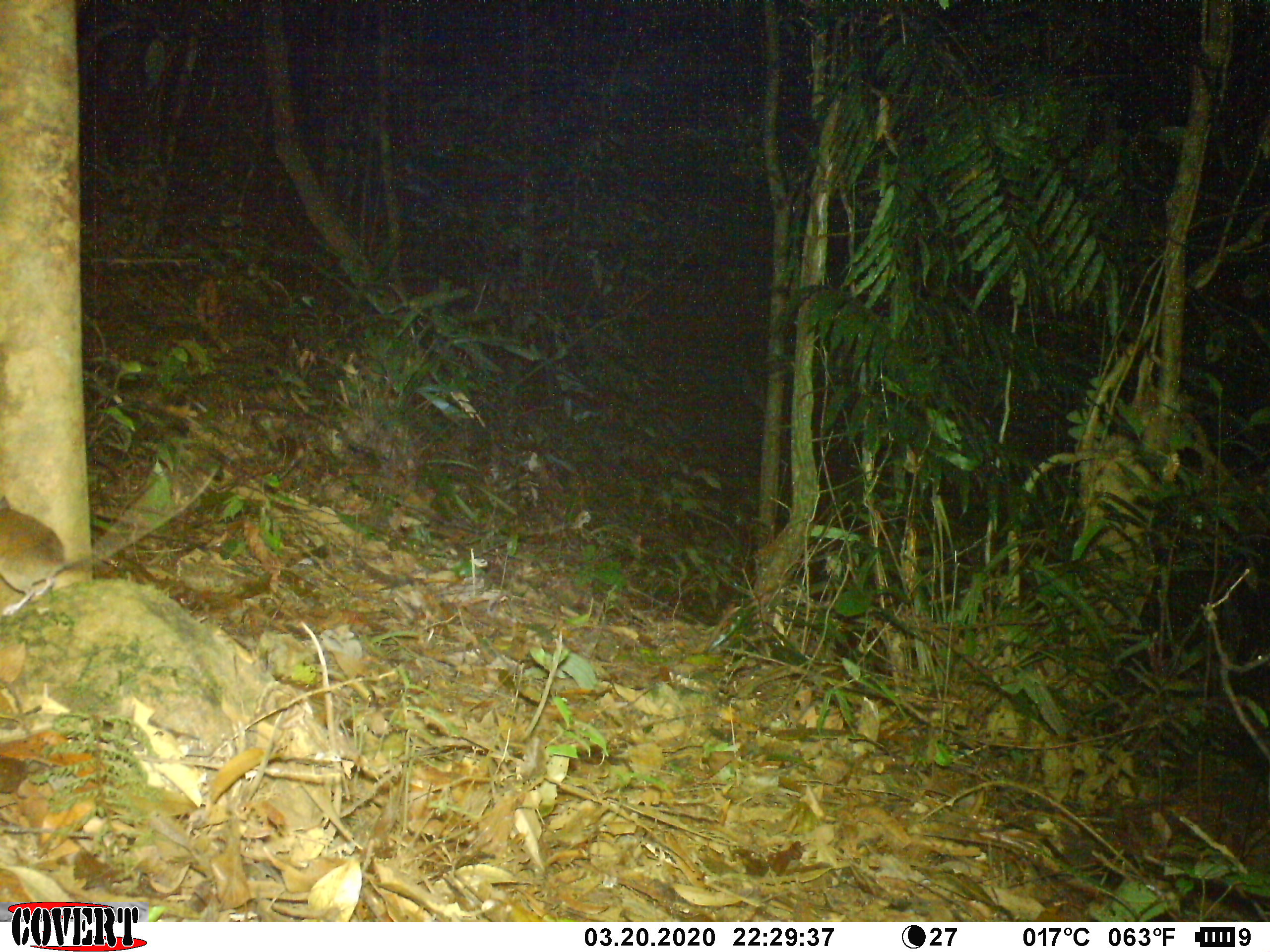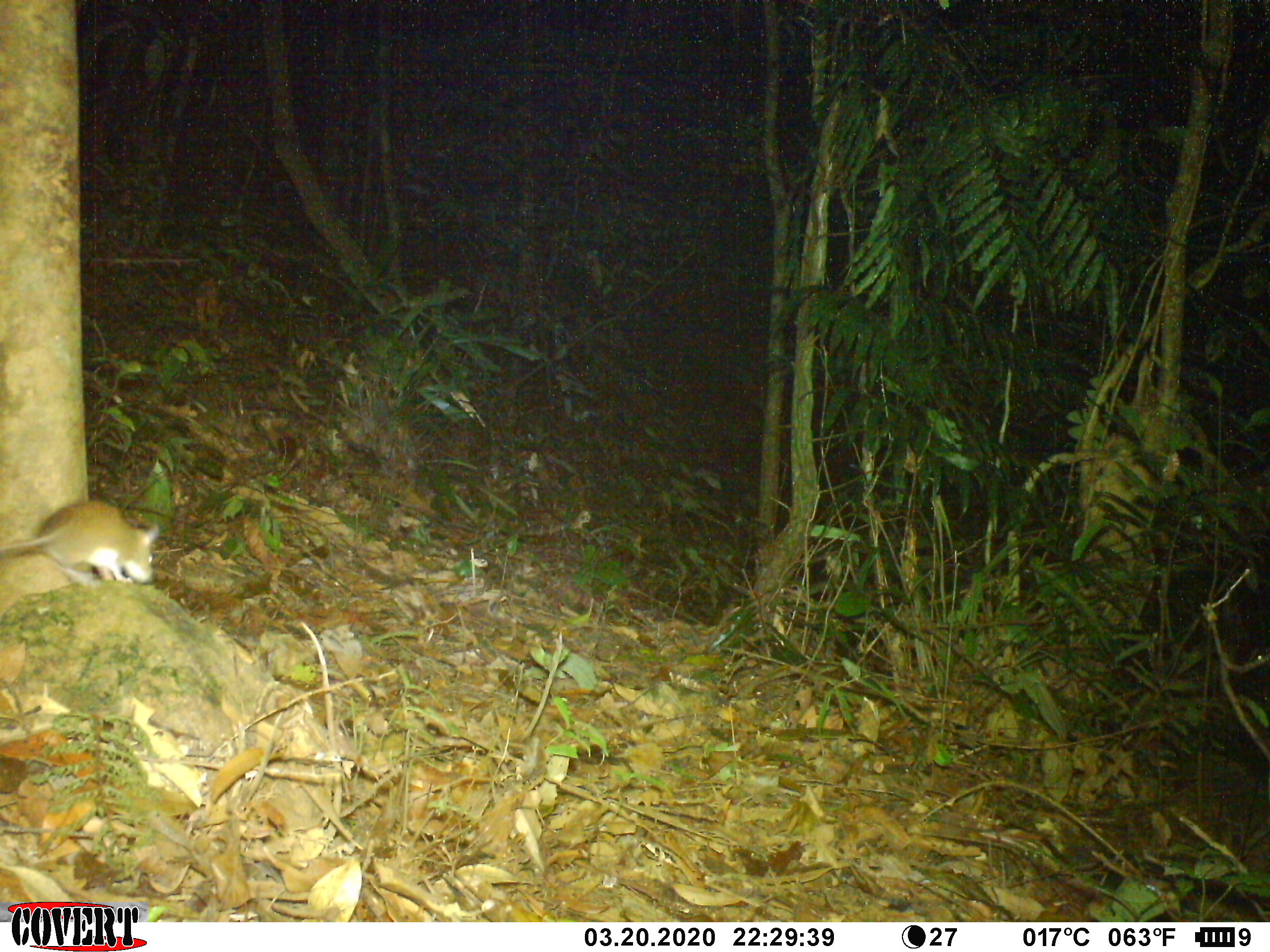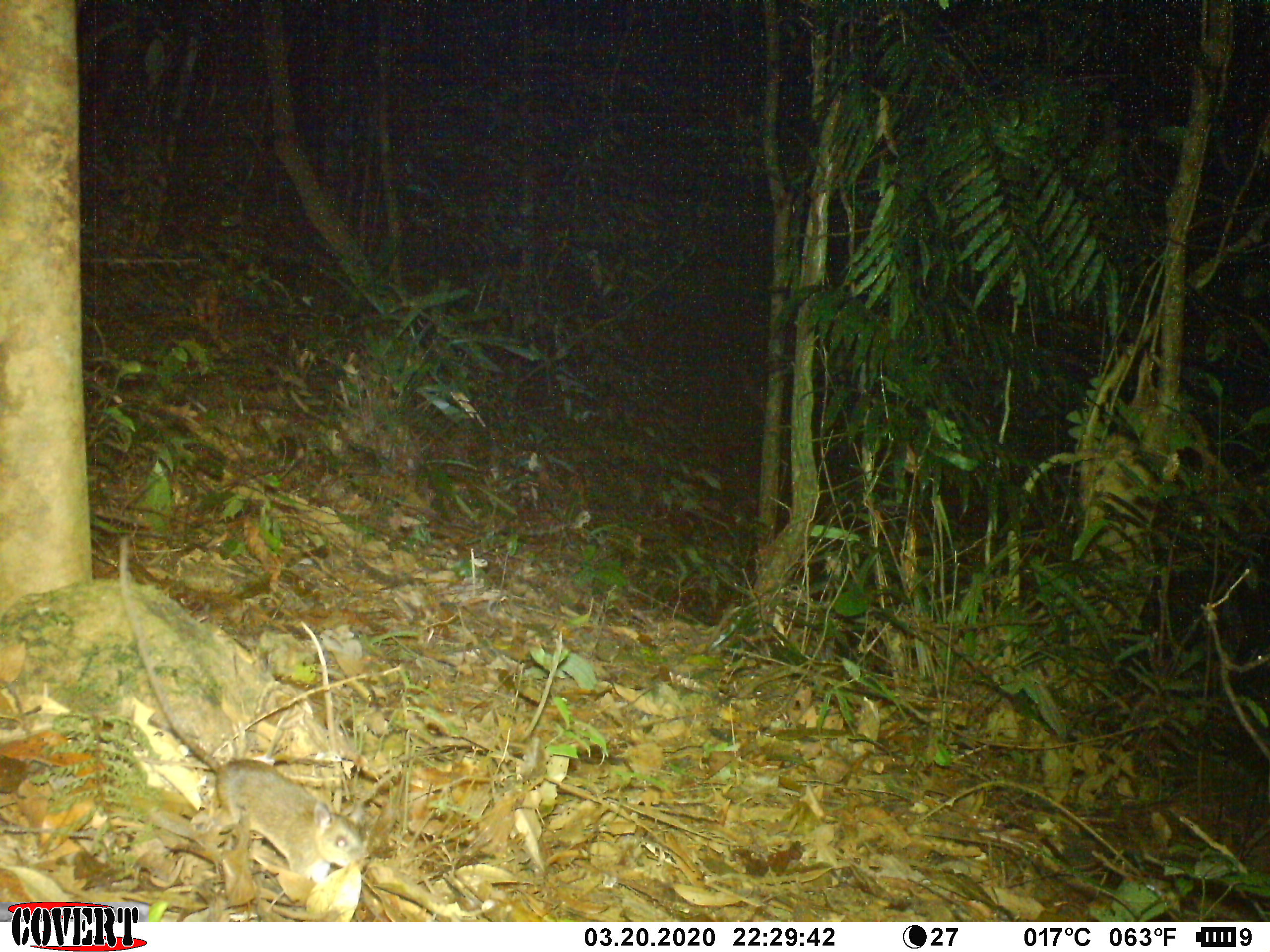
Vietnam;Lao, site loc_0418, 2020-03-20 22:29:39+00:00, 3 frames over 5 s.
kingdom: Animalia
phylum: Chordata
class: Mammalia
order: Rodentia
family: Muridae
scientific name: Muridae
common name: old-world mice and rats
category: unidentified murid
Unidentified murid (old-world mice and rats) (Muridae). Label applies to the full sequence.